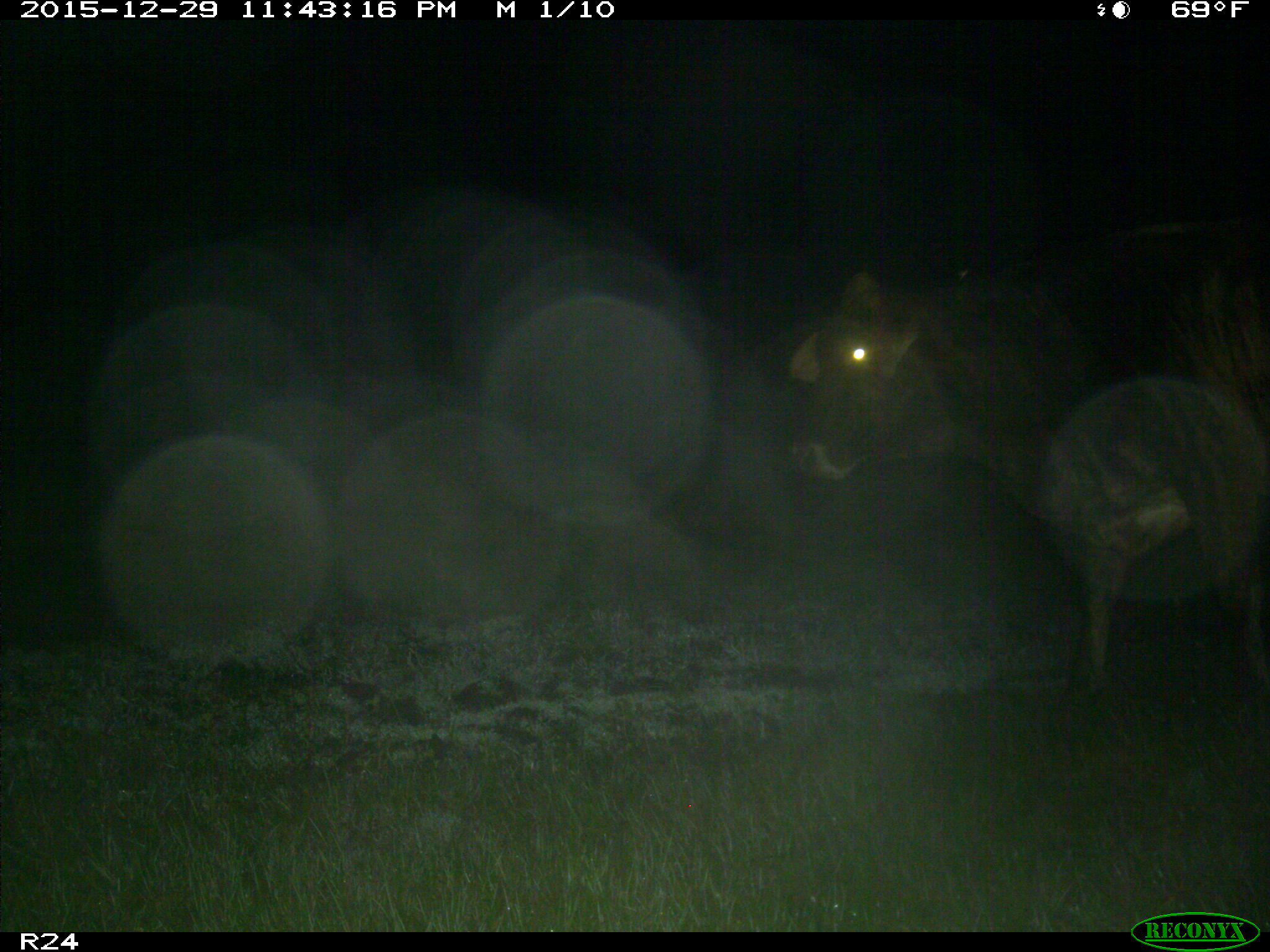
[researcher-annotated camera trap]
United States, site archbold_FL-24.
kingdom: Animalia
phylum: Chordata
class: Mammalia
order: Artiodactyla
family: Bovidae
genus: Bos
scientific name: Bos taurus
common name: domestic cow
Bos taurus (domestic cow).